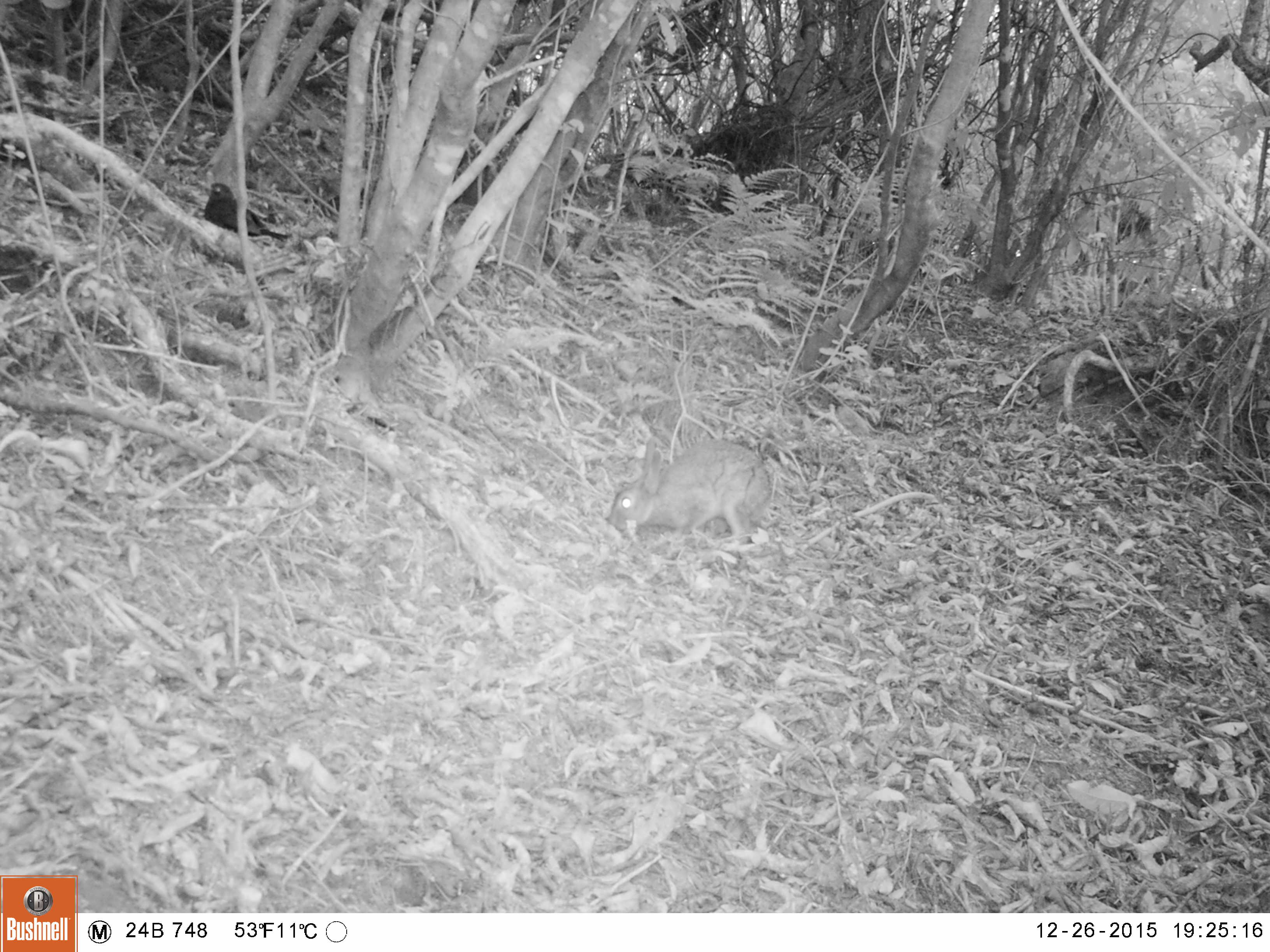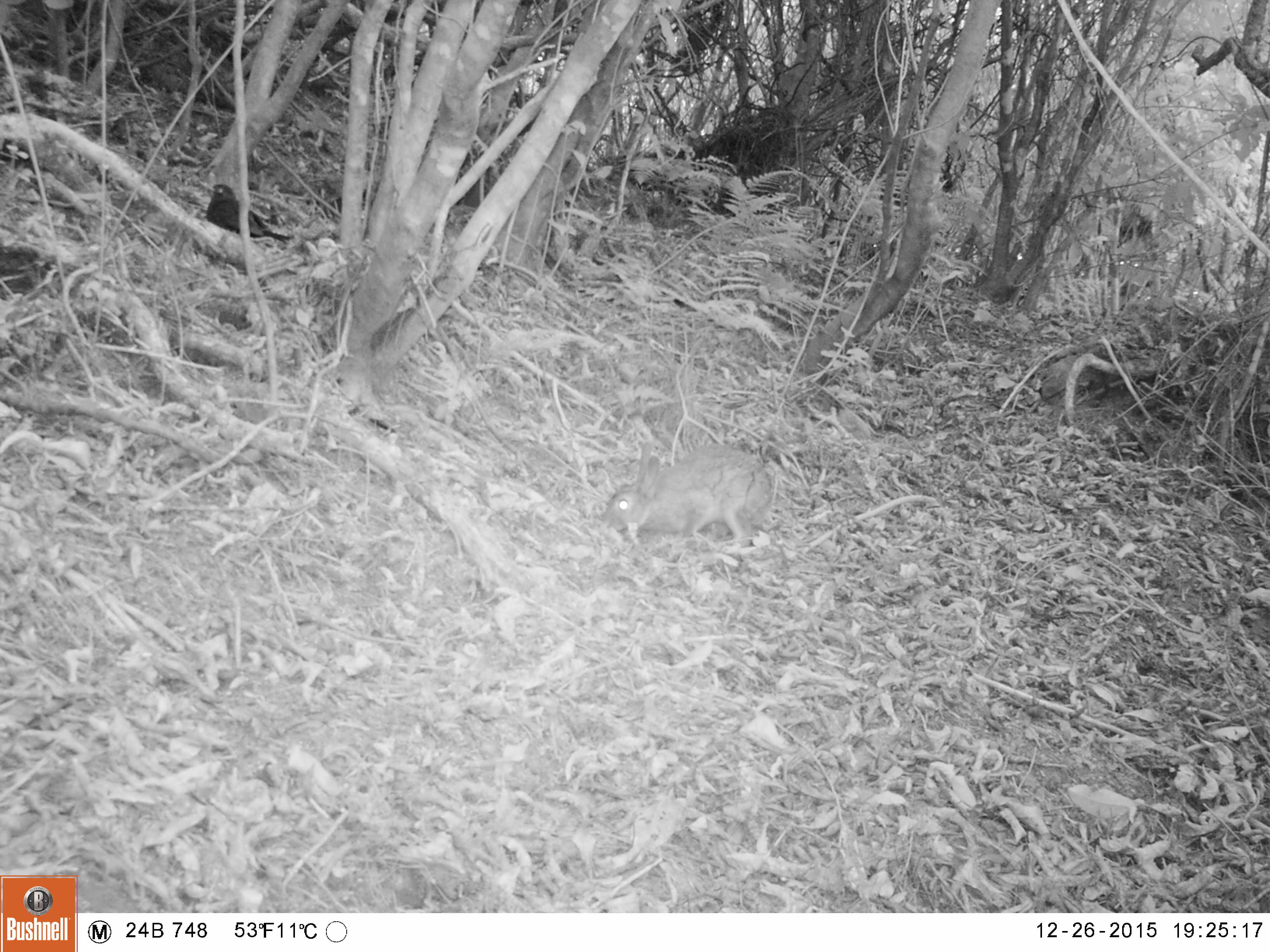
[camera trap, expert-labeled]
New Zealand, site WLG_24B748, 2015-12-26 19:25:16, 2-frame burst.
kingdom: Animalia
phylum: Chordata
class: Mammalia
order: Lagomorpha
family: Leporidae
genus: Oryctolagus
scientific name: Oryctolagus cuniculus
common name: european rabbit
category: rabbit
Rabbit (european rabbit) (Oryctolagus cuniculus).